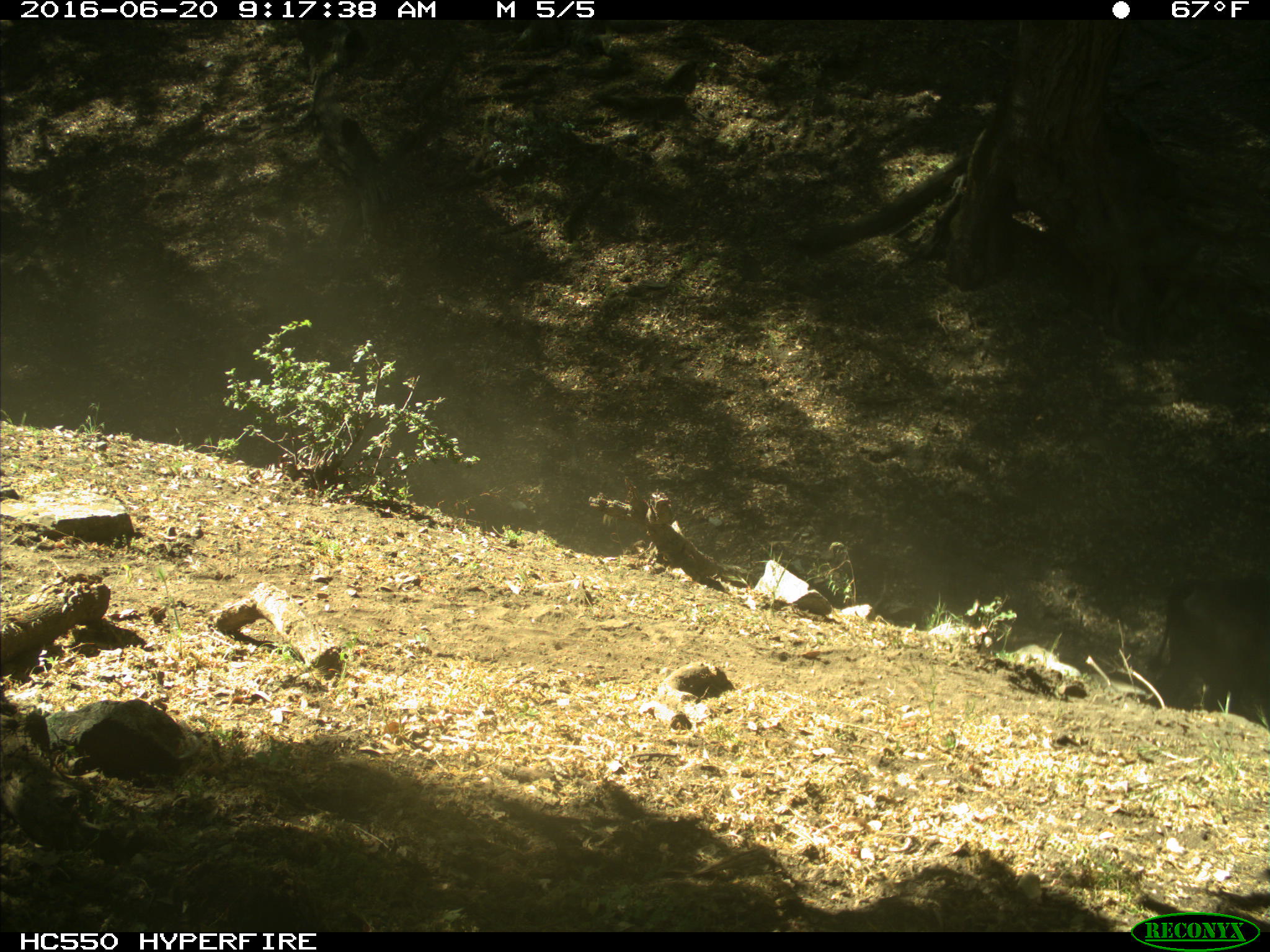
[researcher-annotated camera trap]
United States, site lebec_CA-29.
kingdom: Animalia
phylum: Chordata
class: Mammalia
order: Artiodactyla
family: Bovidae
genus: Bos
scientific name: Bos taurus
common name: domestic cow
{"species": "Bos taurus (domestic cow)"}